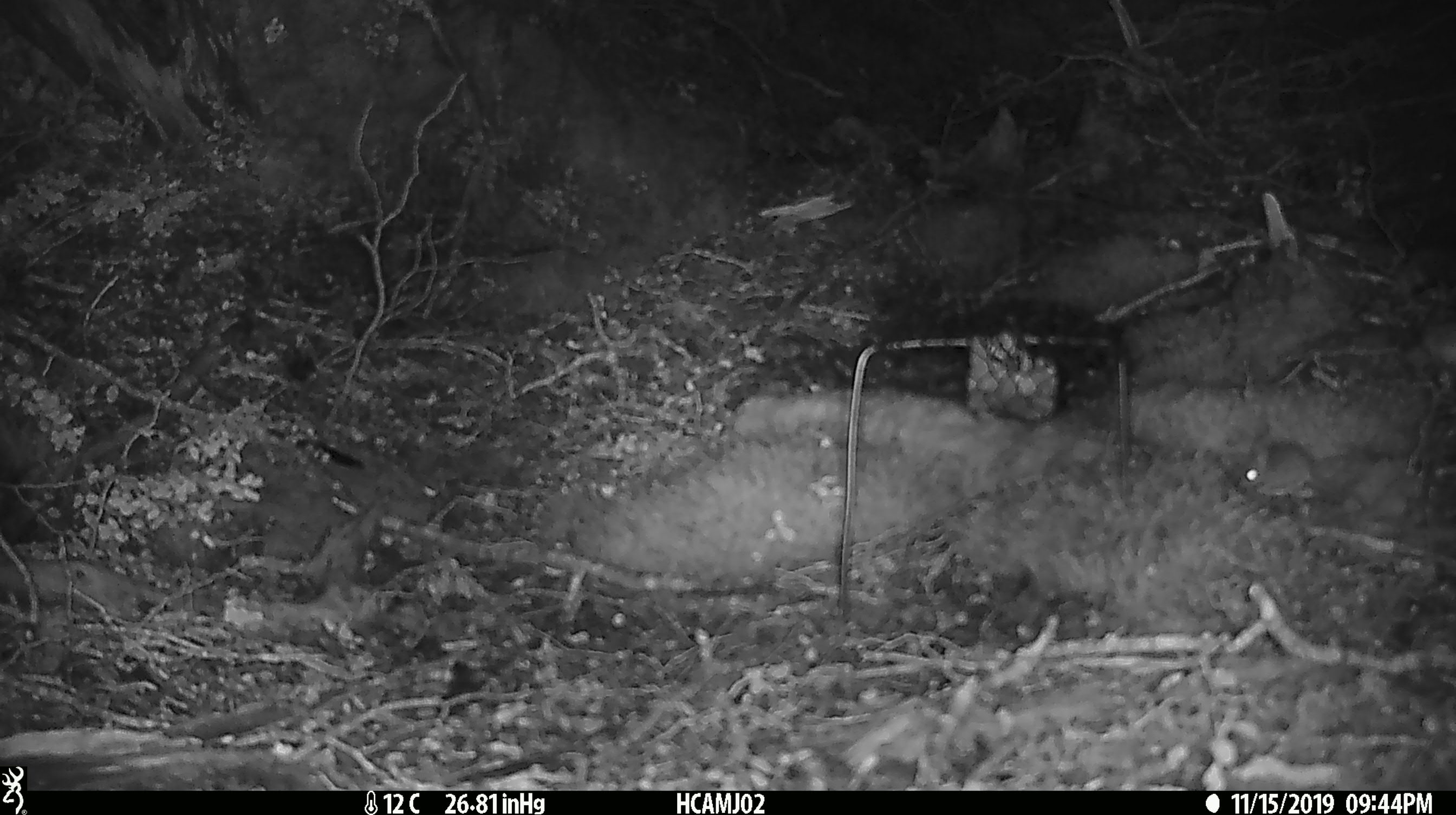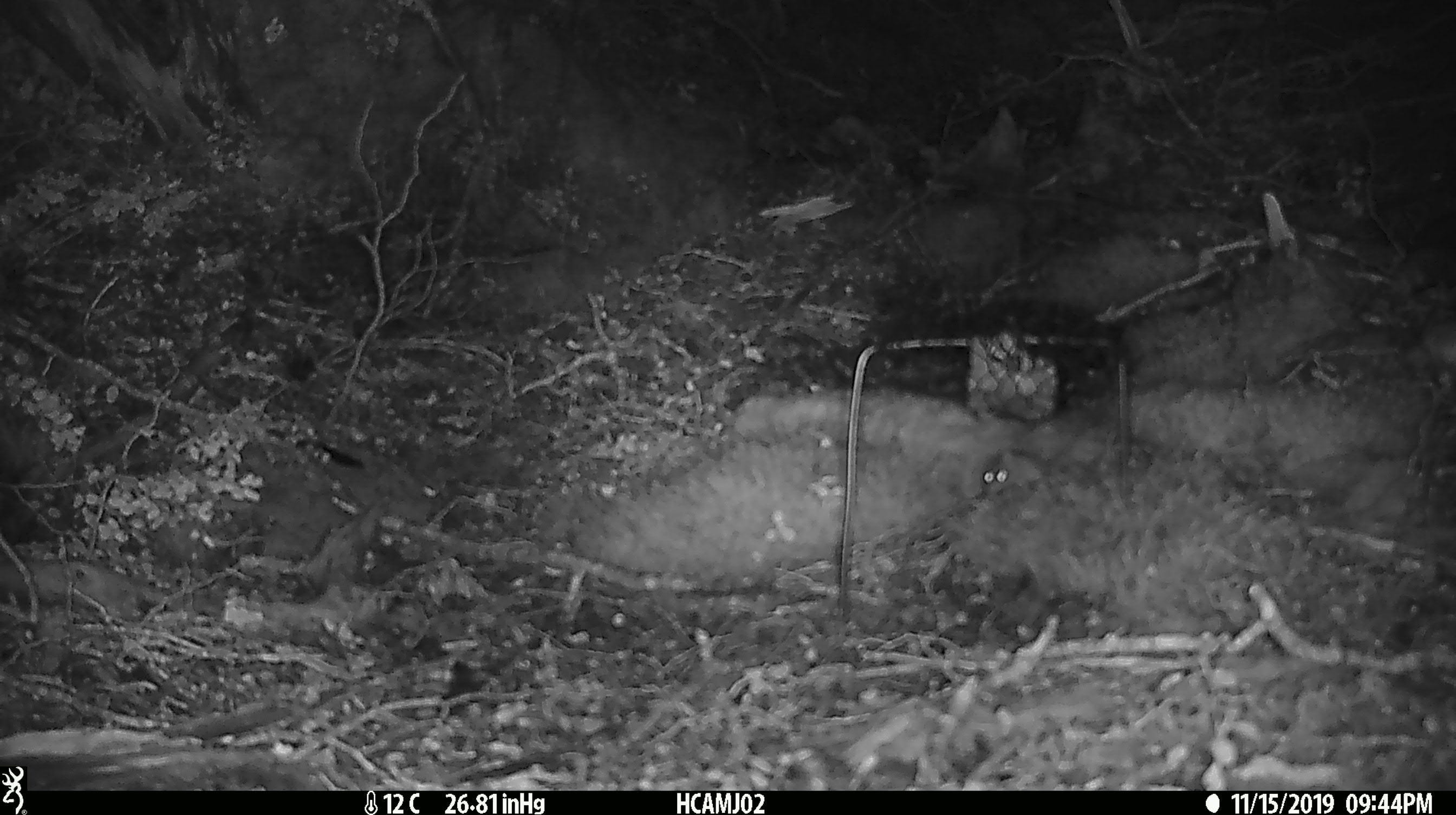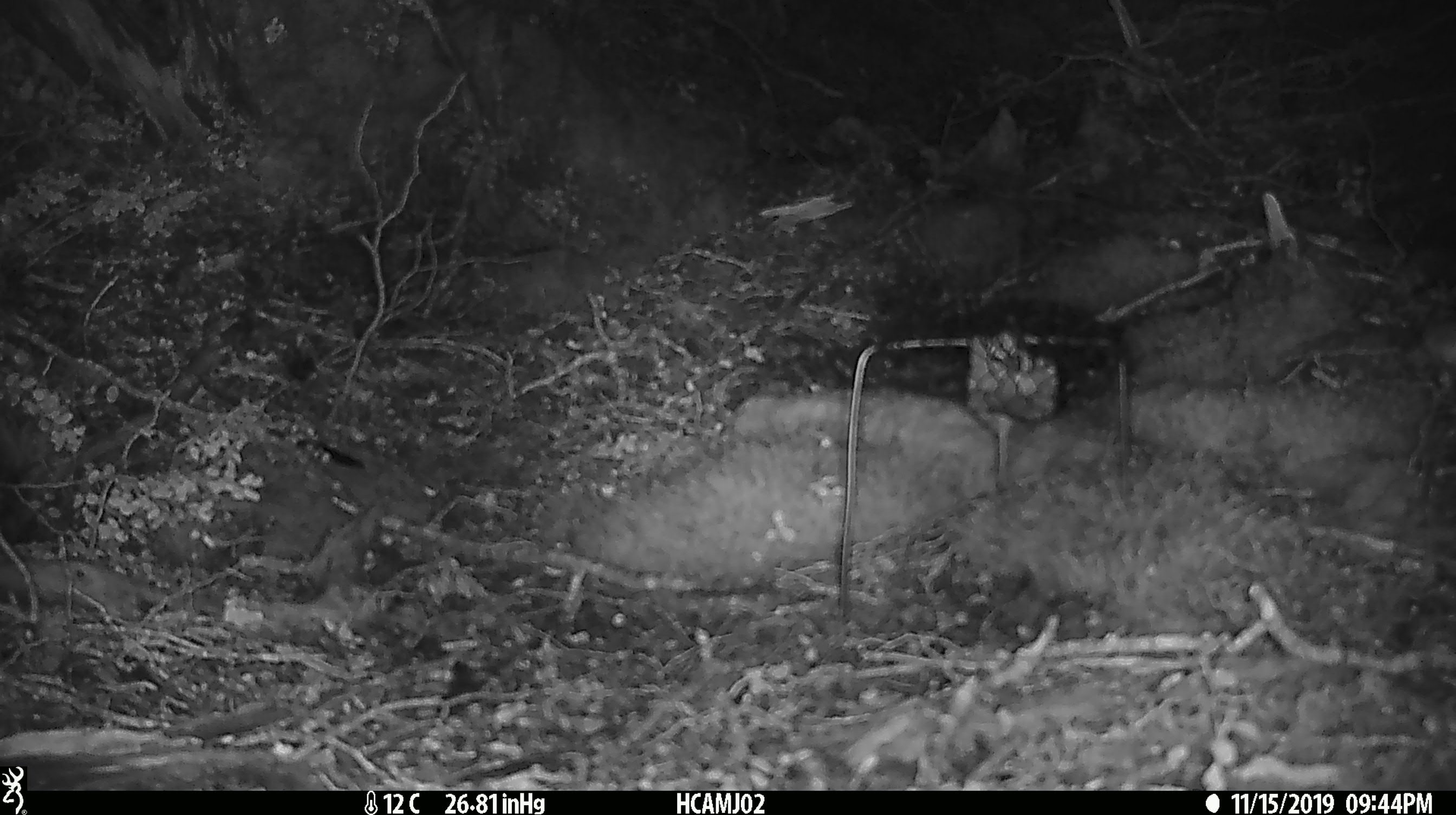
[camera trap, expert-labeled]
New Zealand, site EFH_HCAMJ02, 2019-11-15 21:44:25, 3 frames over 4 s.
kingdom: Animalia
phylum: Chordata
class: Mammalia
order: Rodentia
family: Muridae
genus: Mus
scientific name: Mus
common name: mouse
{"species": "mouse (Mus)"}